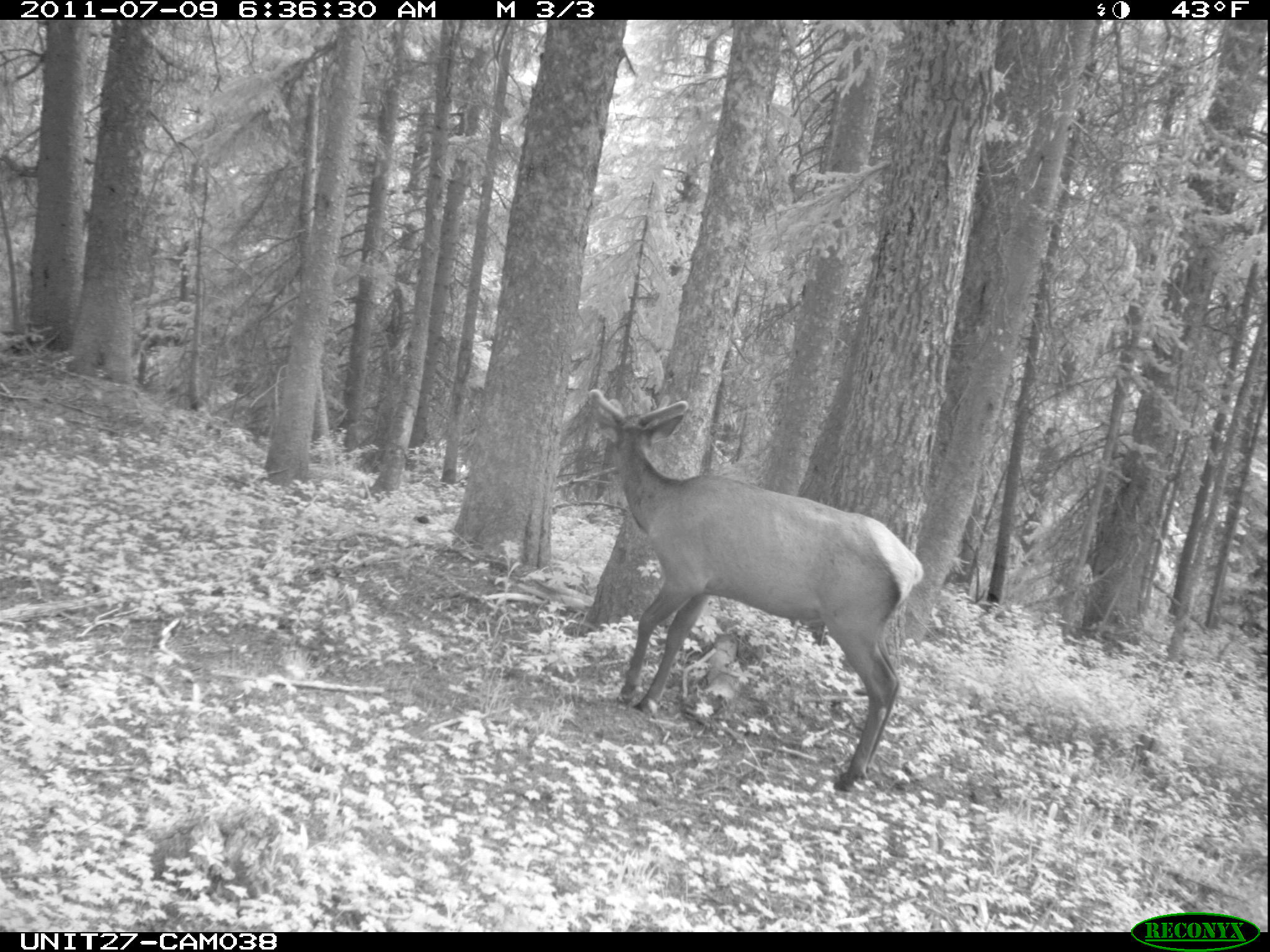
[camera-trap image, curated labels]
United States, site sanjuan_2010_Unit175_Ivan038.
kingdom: Animalia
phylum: Chordata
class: Mammalia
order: Artiodactyla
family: Cervidae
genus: Cervus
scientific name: Cervus elaphus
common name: red deer